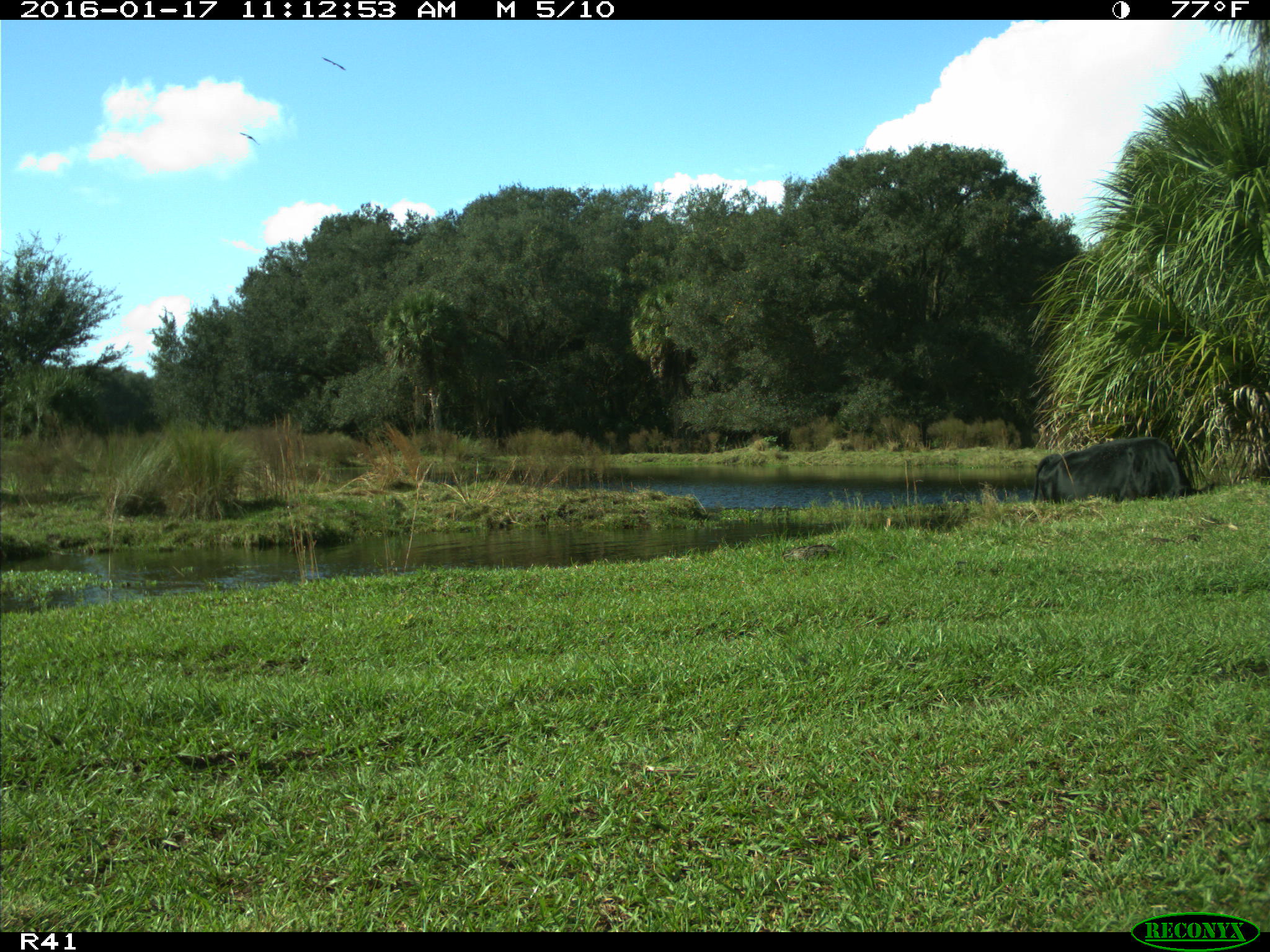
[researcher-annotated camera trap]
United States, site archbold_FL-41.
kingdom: Animalia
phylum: Chordata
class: Mammalia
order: Artiodactyla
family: Bovidae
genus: Bos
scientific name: Bos taurus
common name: domestic cow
Bos taurus (domestic cow).